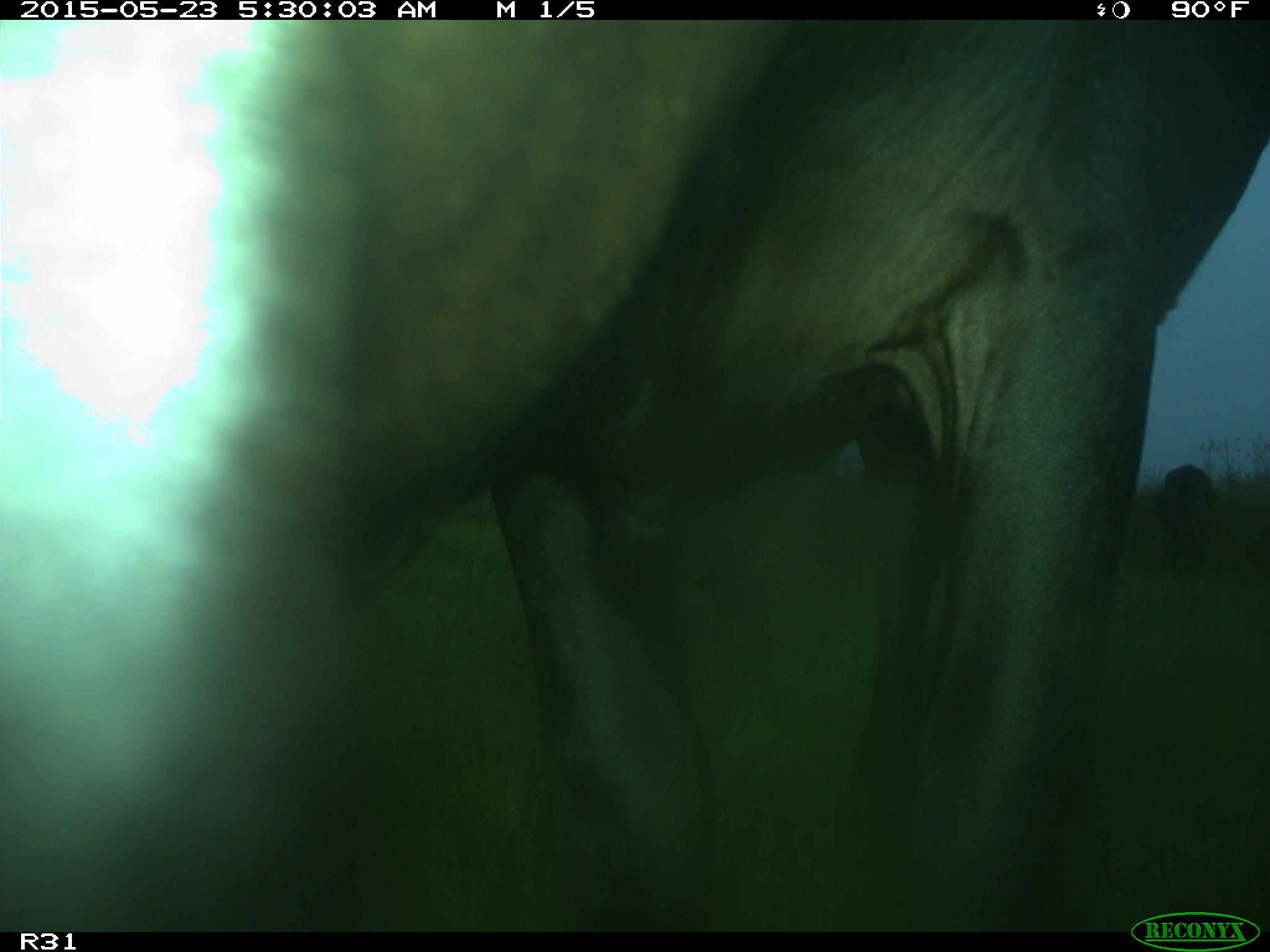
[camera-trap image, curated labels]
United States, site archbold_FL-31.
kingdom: Animalia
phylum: Chordata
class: Mammalia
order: Artiodactyla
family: Bovidae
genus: Bos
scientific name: Bos taurus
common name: domestic cow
Bos taurus (domestic cow).